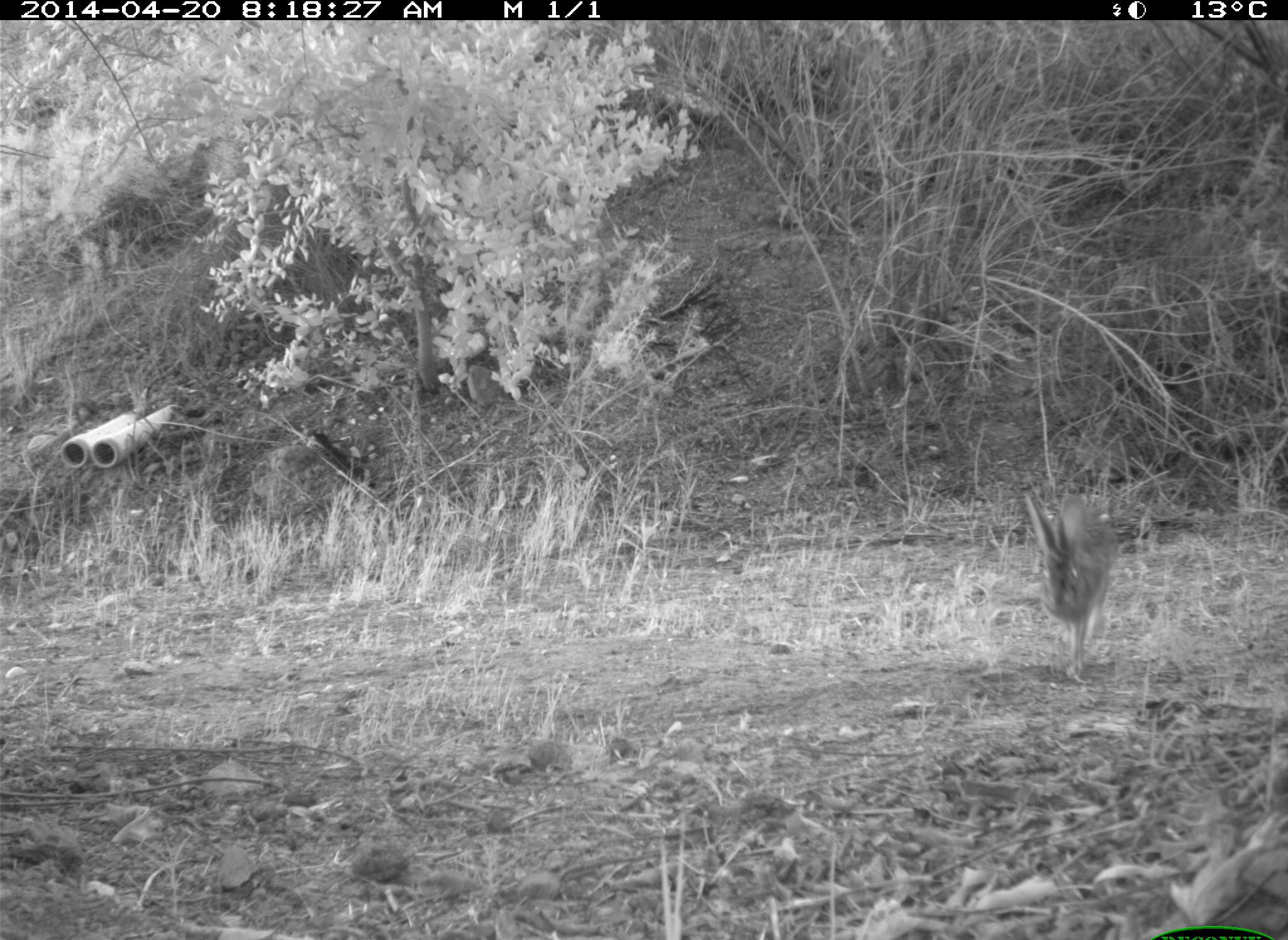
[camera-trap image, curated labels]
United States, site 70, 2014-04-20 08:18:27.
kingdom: Animalia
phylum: Chordata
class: Mammalia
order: Lagomorpha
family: Leporidae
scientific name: Leporidae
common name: rabbits and hares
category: rabbit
Rabbit (rabbits and hares) (Leporidae).